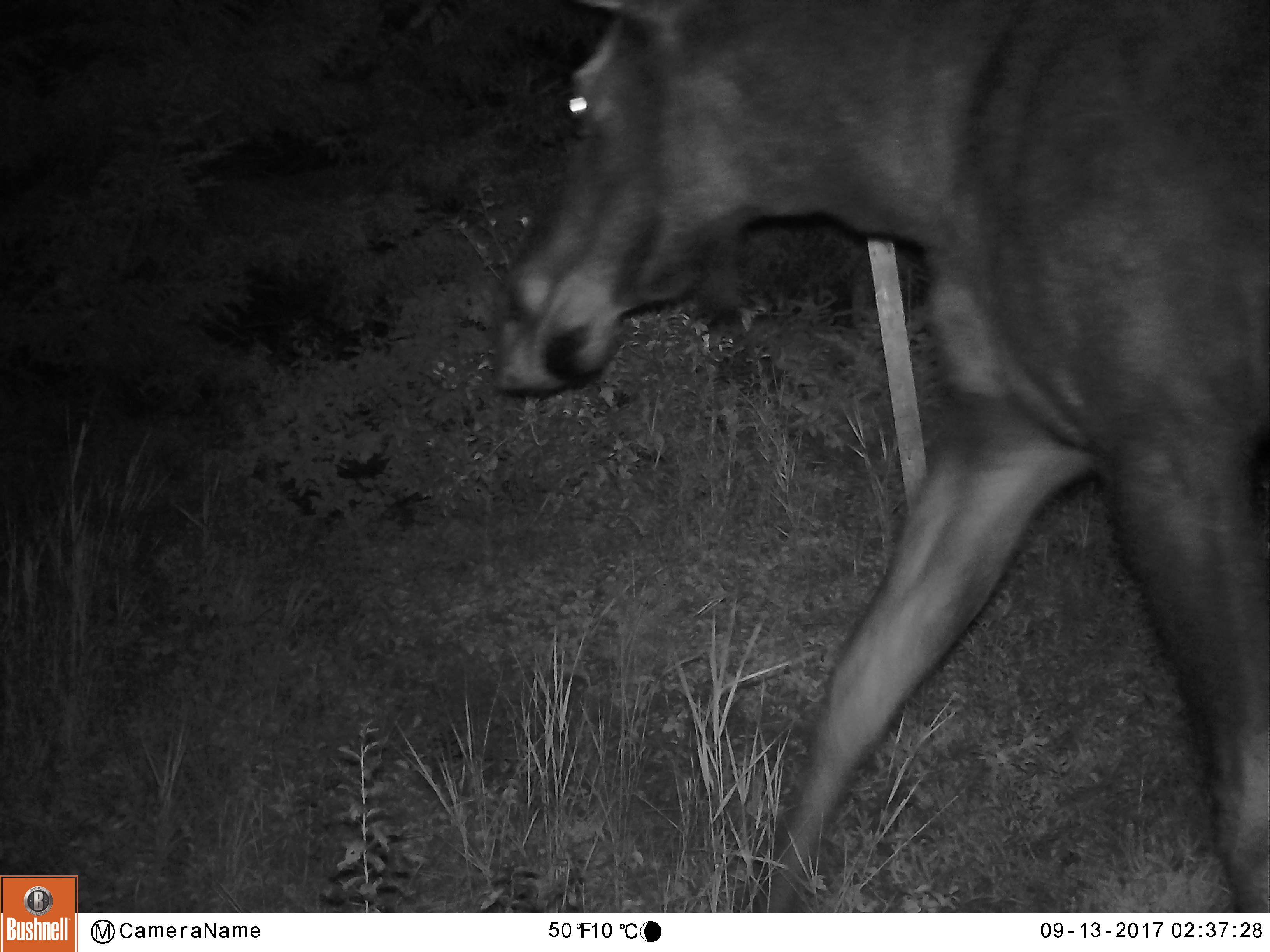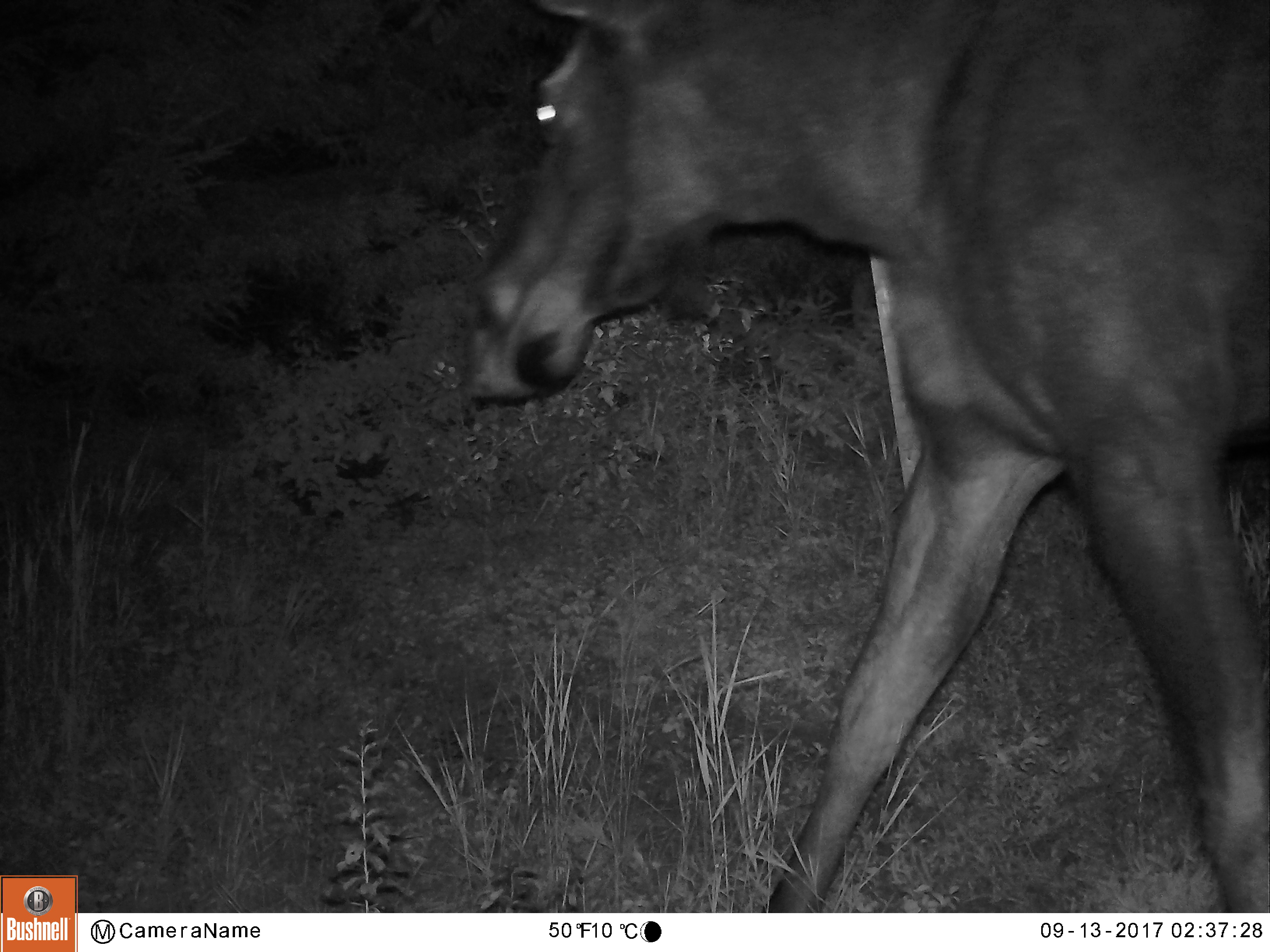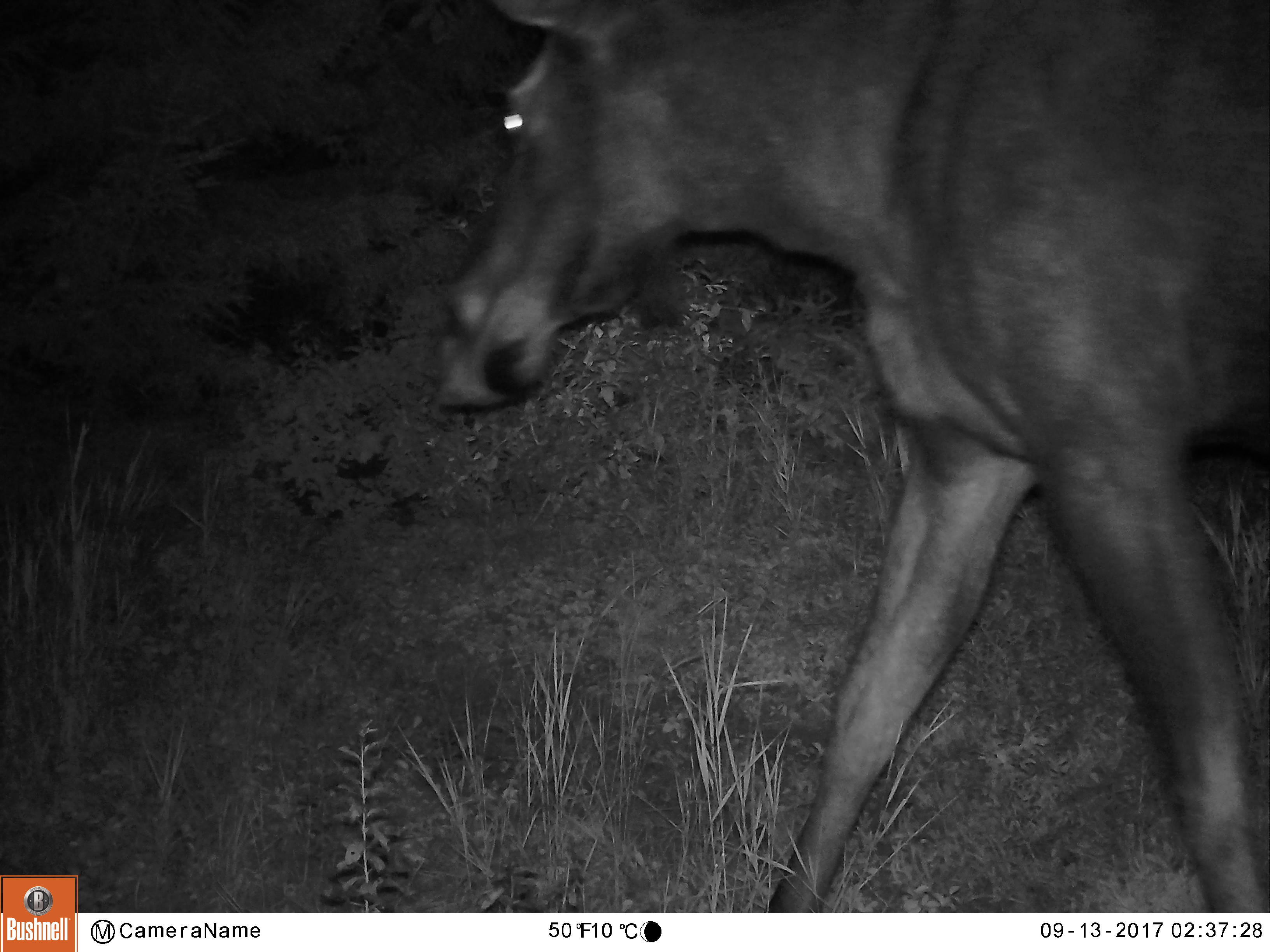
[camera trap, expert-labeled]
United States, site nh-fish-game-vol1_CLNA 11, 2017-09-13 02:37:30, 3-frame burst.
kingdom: Animalia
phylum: Chordata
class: Mammalia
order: Artiodactyla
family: Cervidae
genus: Alces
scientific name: Alces alces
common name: moose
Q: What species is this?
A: Moose (Alces alces).